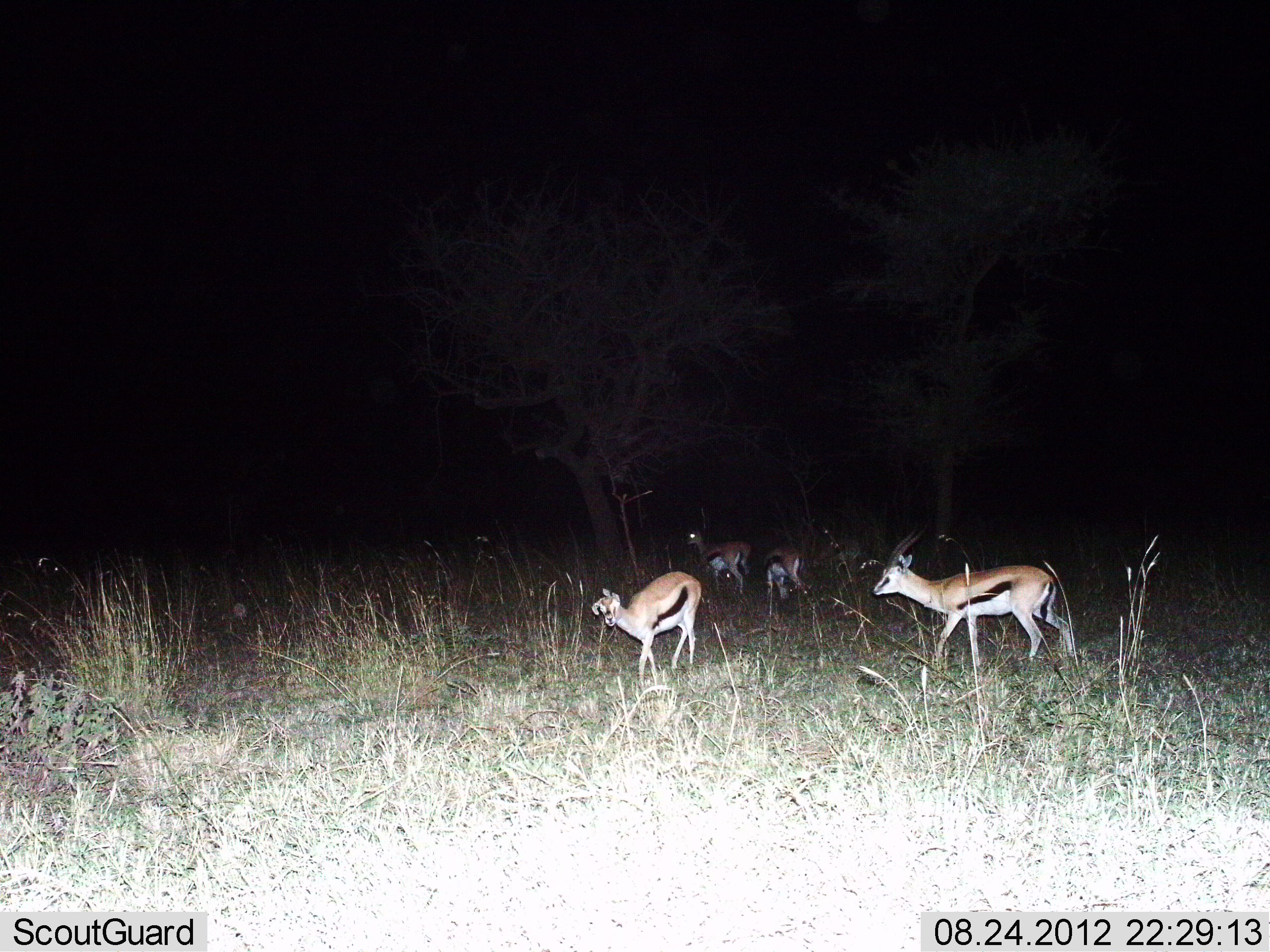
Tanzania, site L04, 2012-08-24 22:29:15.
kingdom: Animalia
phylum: Chordata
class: Mammalia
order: Artiodactyla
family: Bovidae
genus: Eudorcas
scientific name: Eudorcas thomsonii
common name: thomson's gazelle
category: gazellethomsons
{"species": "gazellethomsons (thomson's gazelle) (Eudorcas thomsonii)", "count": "4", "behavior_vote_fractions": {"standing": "60%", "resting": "0%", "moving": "70%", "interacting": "0%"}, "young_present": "10%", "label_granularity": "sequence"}